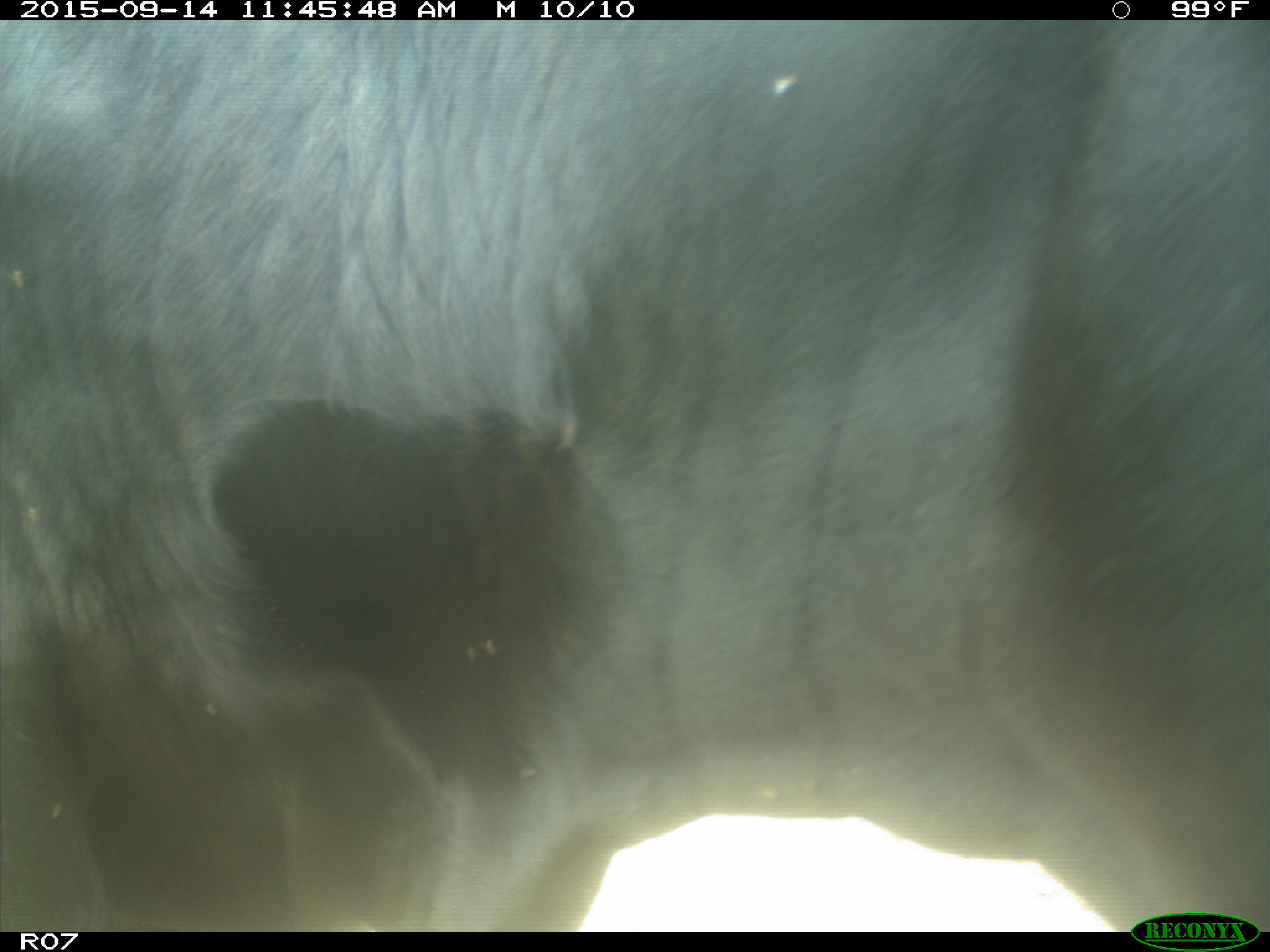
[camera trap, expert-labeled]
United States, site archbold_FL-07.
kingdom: Animalia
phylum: Chordata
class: Mammalia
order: Artiodactyla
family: Bovidae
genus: Bos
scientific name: Bos taurus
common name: domestic cow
Bos taurus (domestic cow).